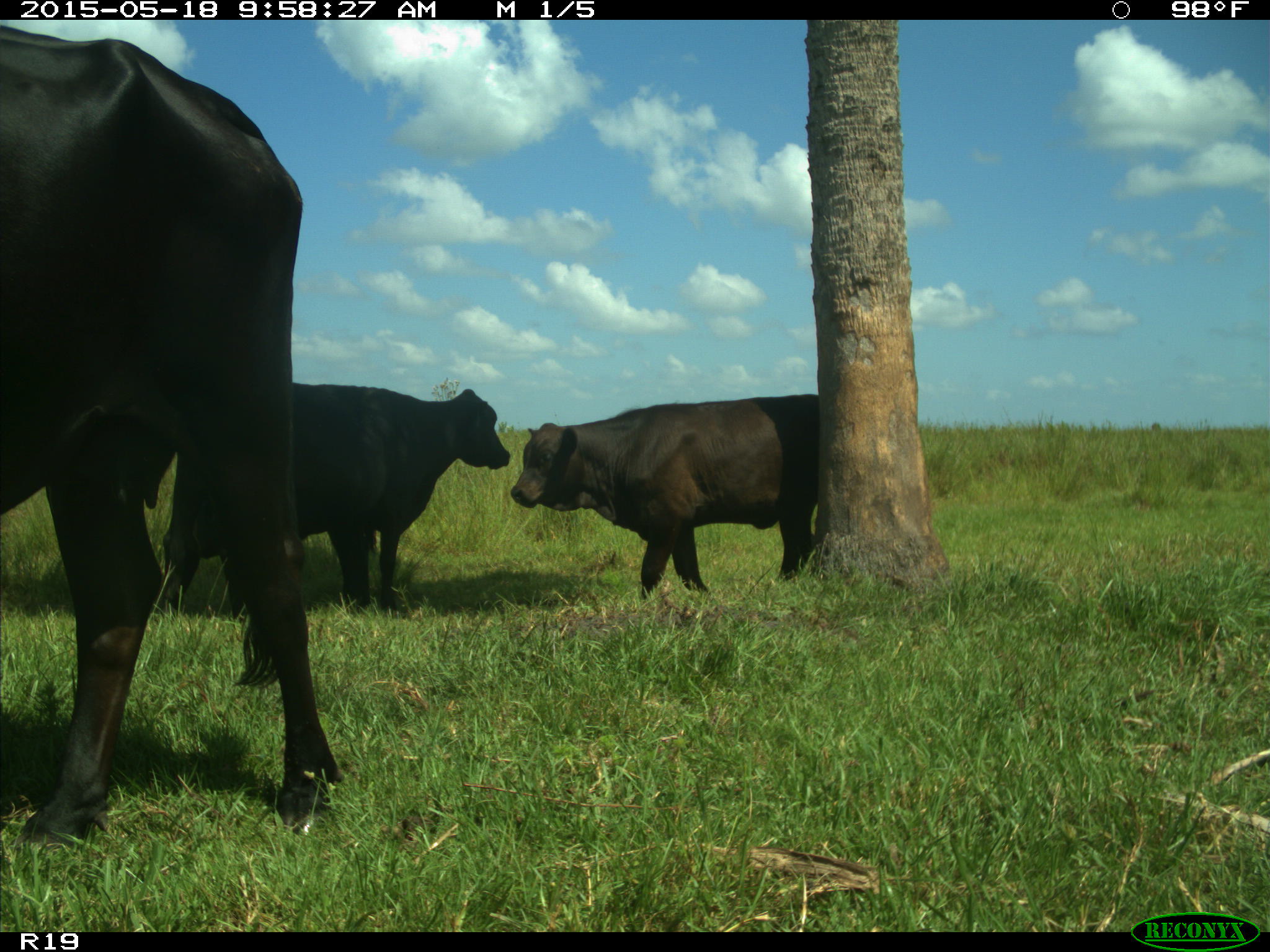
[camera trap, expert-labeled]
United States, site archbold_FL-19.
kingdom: Animalia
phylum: Chordata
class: Mammalia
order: Artiodactyla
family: Bovidae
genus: Bos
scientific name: Bos taurus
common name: domestic cow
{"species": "Bos taurus (domestic cow)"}